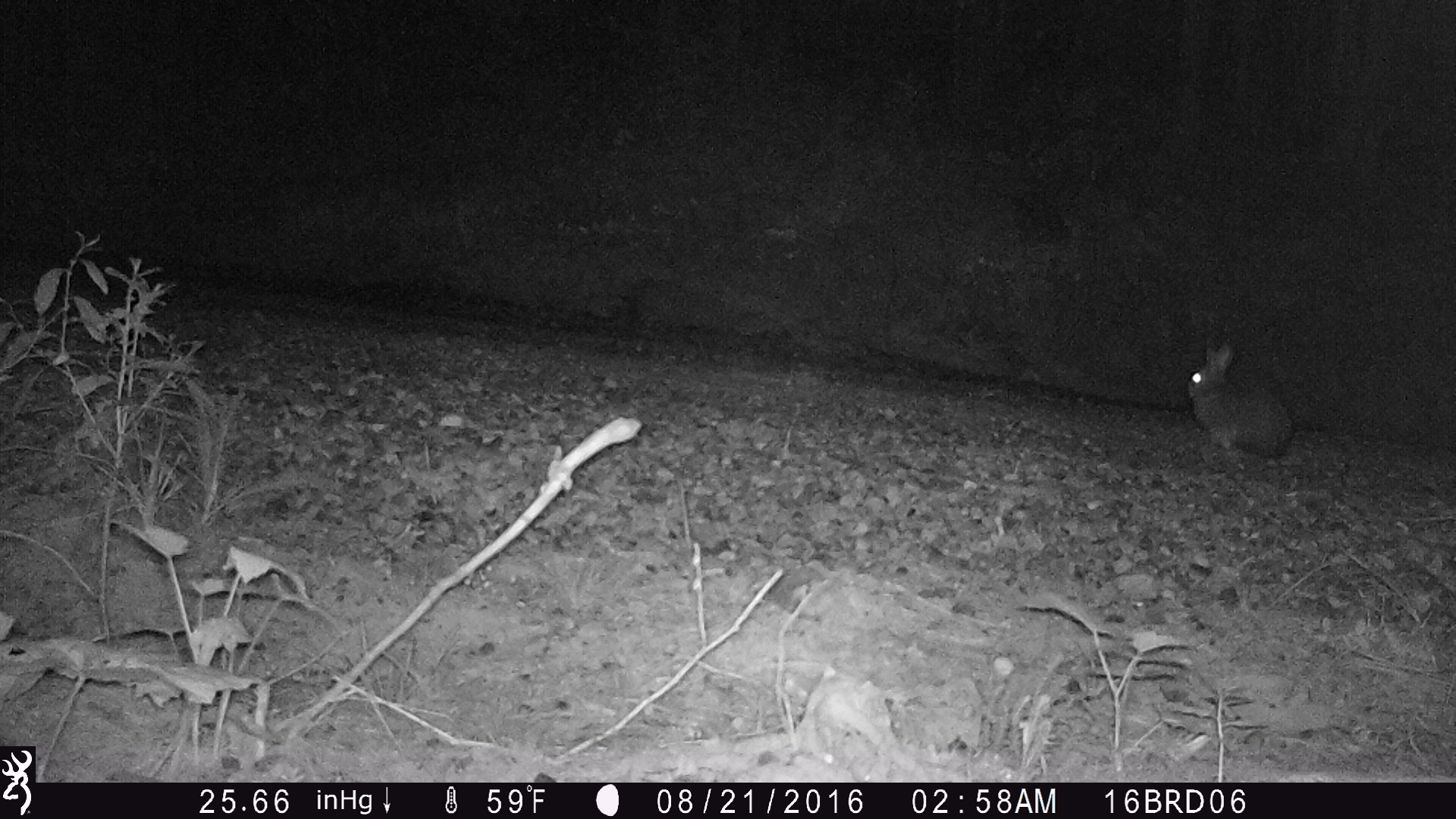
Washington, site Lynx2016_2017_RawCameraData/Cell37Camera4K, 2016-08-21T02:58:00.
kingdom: Animalia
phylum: Chordata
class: Mammalia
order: Lagomorpha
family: Leporidae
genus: Lepus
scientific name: Lepus americanus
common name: snowshoe hare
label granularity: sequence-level